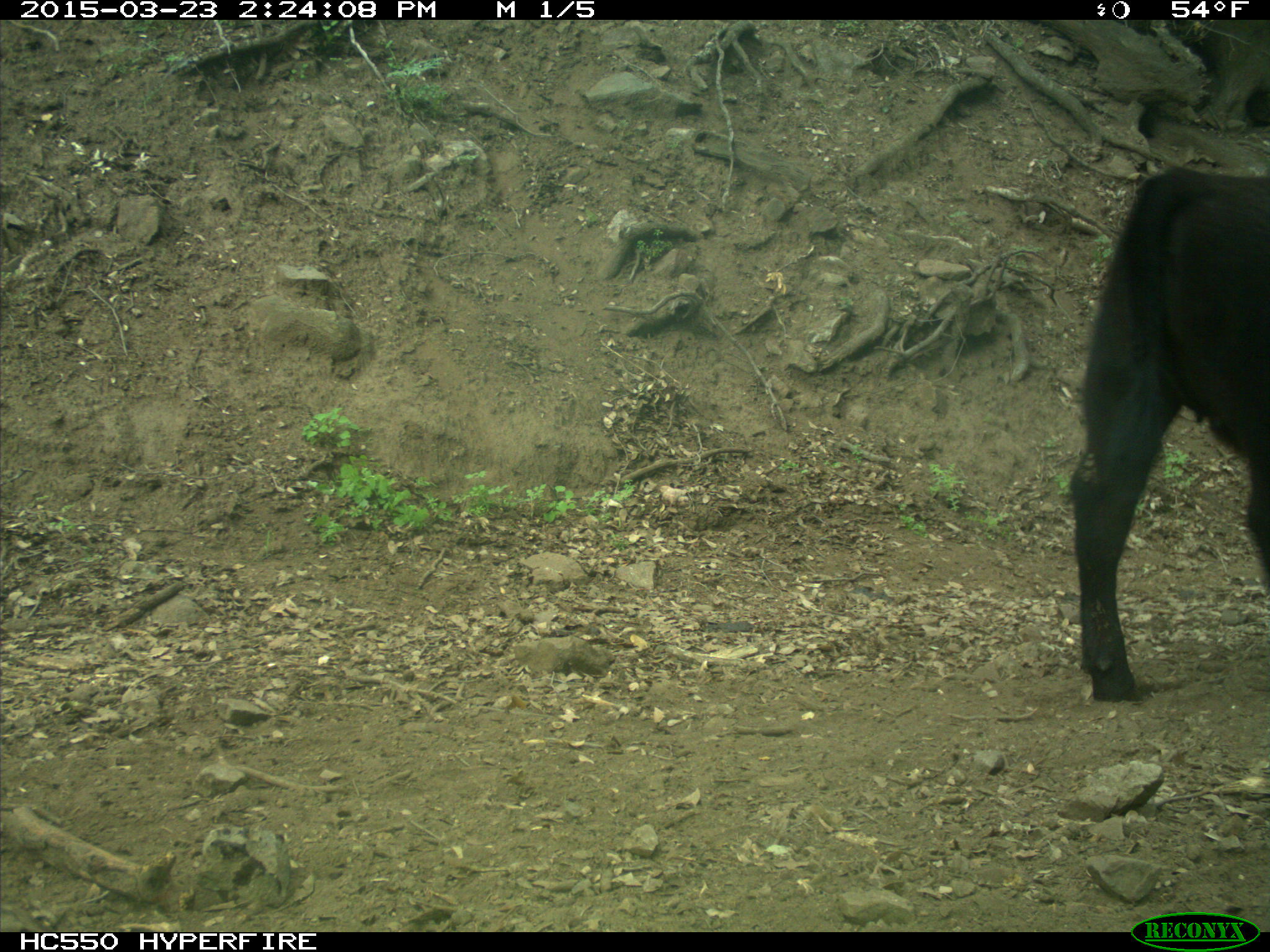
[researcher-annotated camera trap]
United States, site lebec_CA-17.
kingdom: Animalia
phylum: Chordata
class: Mammalia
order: Artiodactyla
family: Bovidae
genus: Bos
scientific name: Bos taurus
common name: domestic cow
Bos taurus (domestic cow).